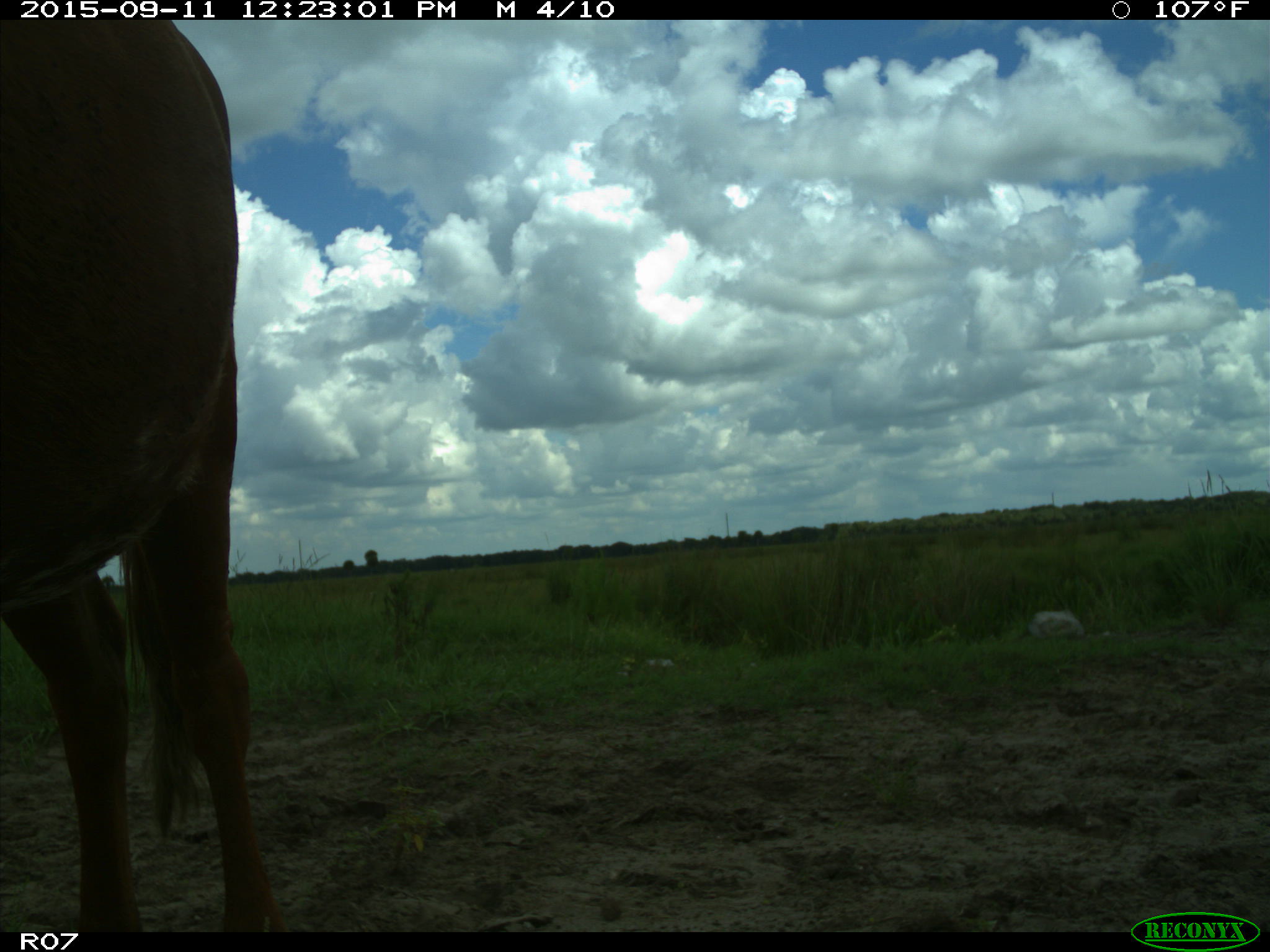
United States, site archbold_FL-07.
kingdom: Animalia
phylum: Chordata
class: Mammalia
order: Artiodactyla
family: Bovidae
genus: Bos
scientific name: Bos taurus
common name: domestic cow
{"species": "Bos taurus (domestic cow)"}